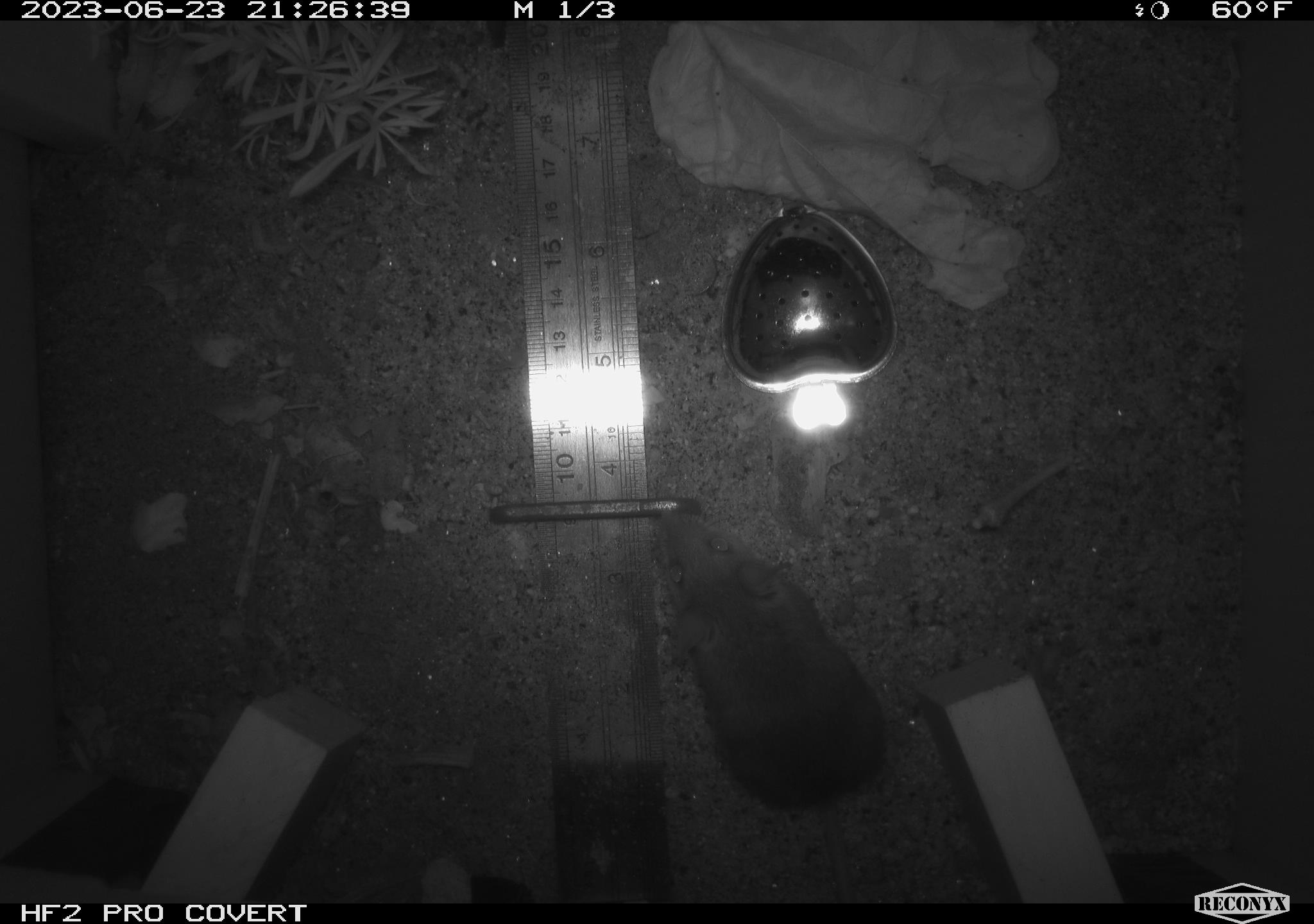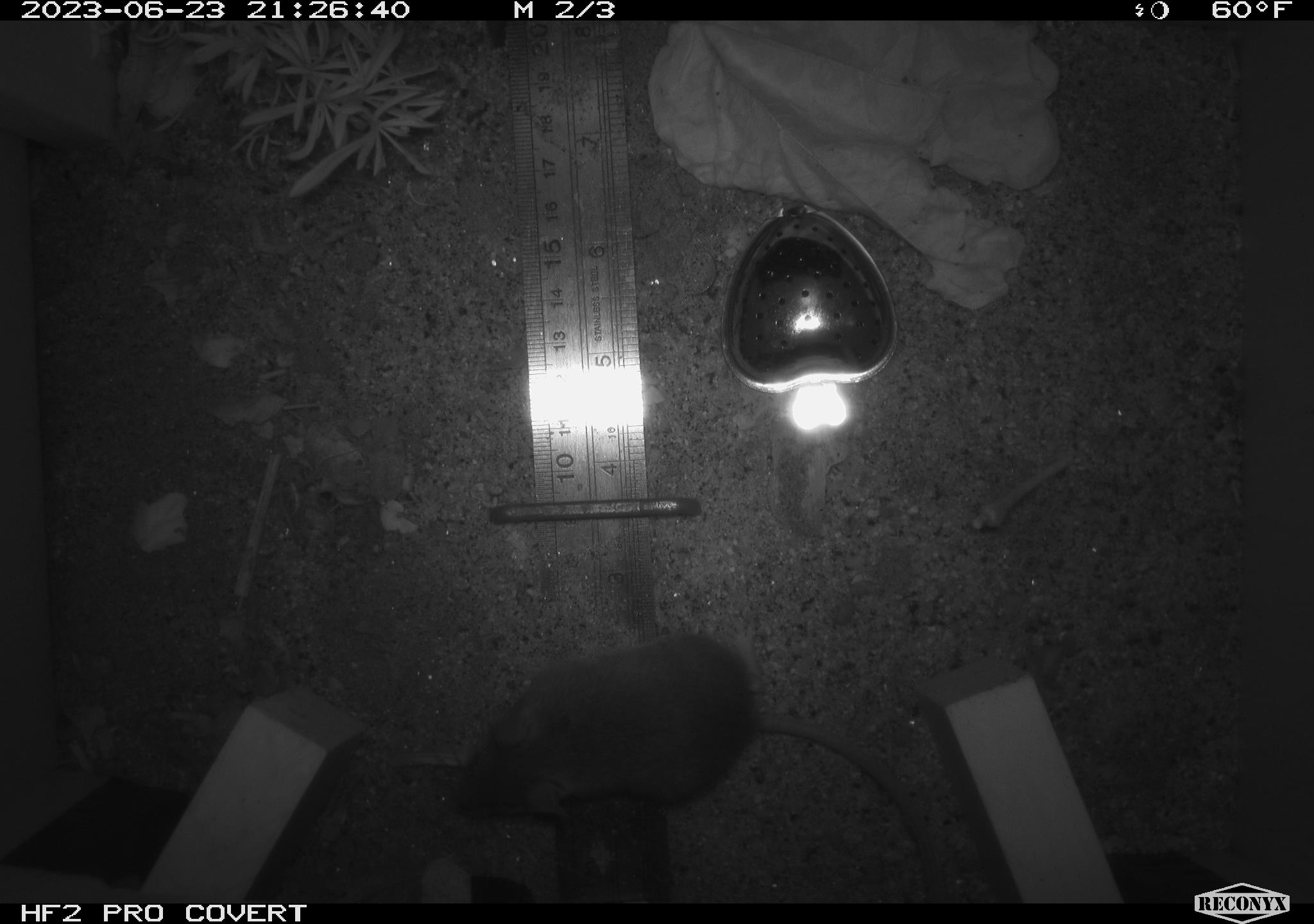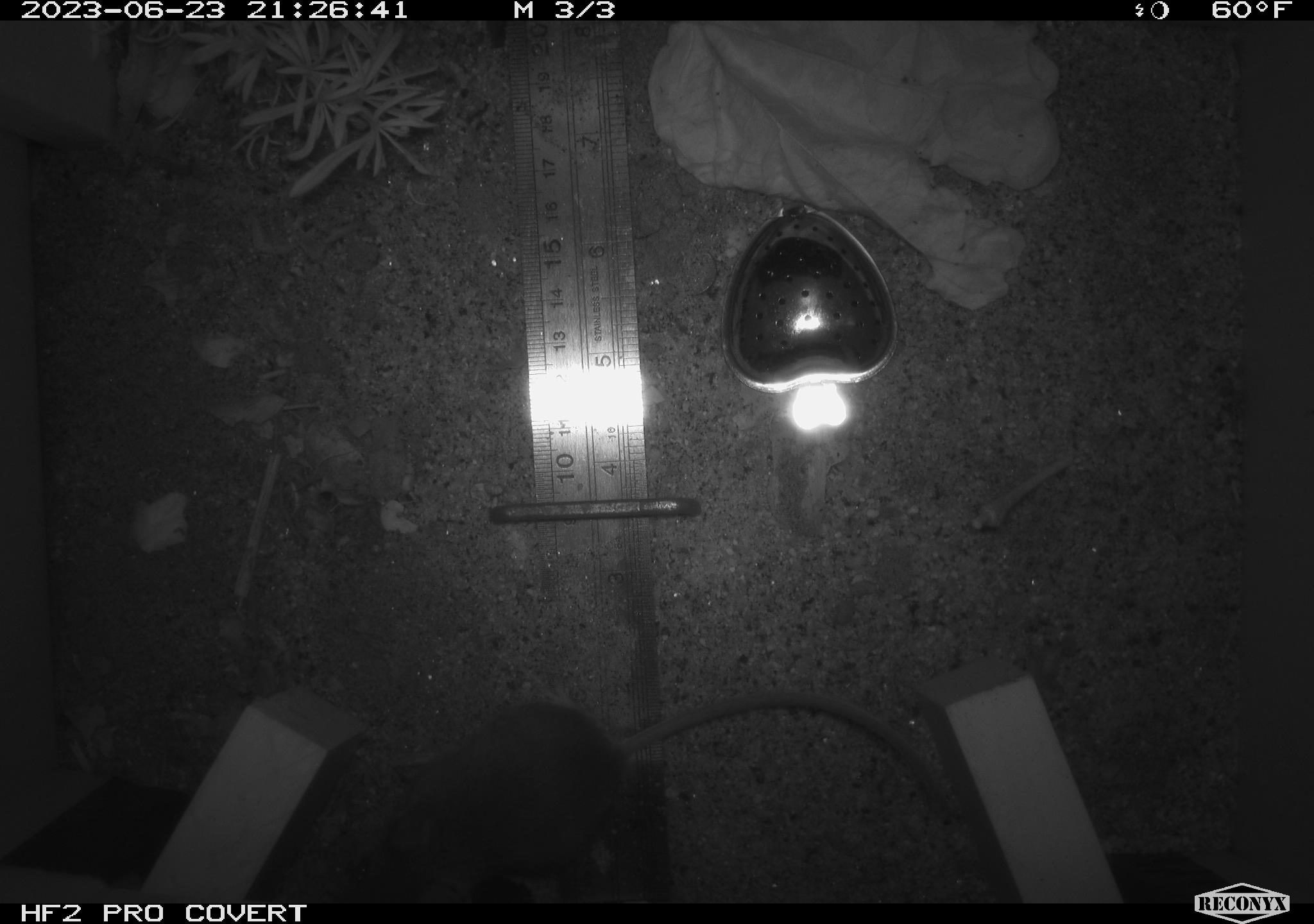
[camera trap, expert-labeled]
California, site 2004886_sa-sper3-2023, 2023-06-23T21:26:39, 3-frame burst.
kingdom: Animalia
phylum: Chordata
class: Mammalia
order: Rodentia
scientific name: Rodentia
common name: mouse species